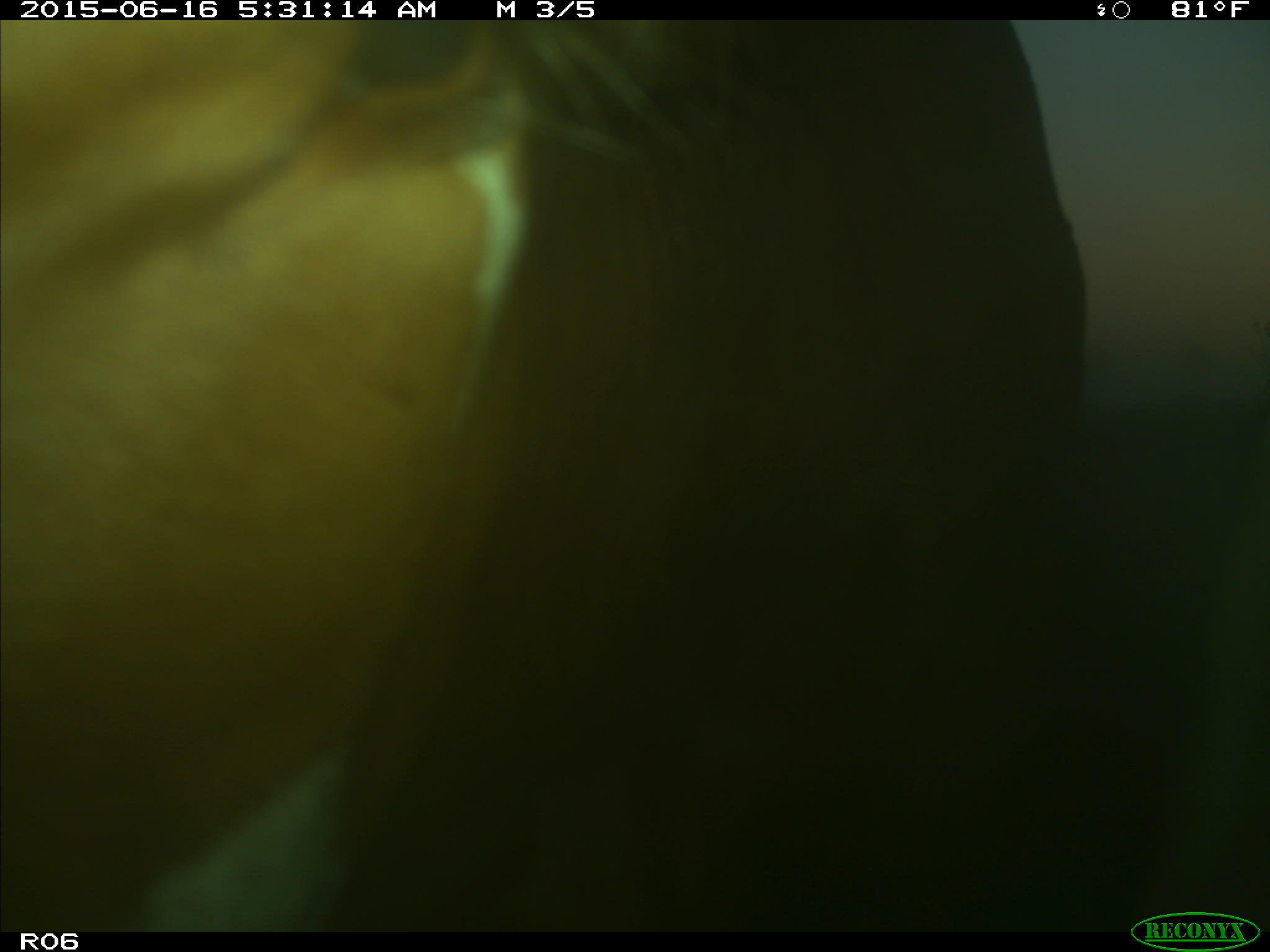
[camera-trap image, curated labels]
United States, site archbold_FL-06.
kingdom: Animalia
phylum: Chordata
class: Mammalia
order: Artiodactyla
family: Bovidae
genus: Bos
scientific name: Bos taurus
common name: domestic cow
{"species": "Bos taurus (domestic cow)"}